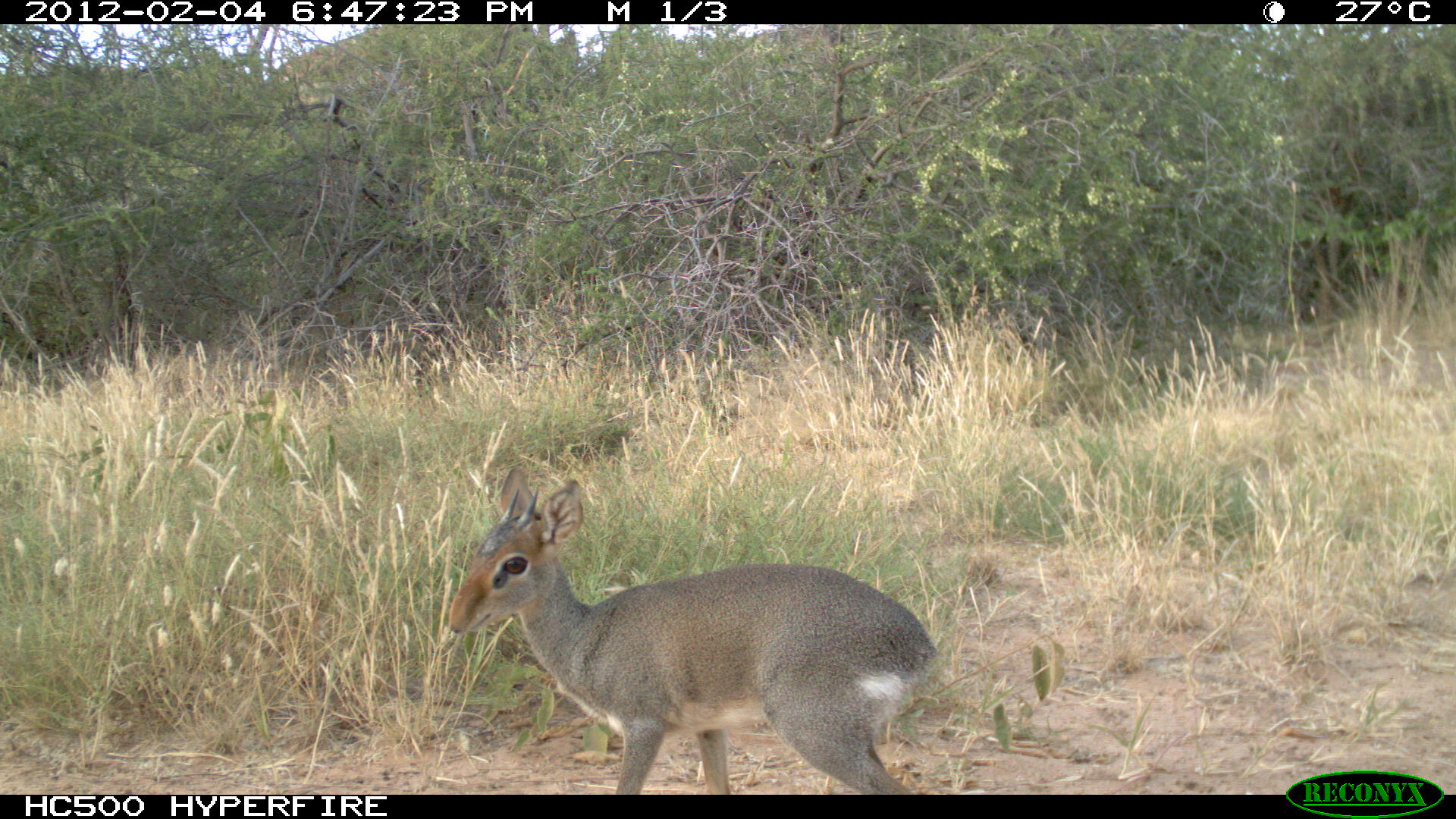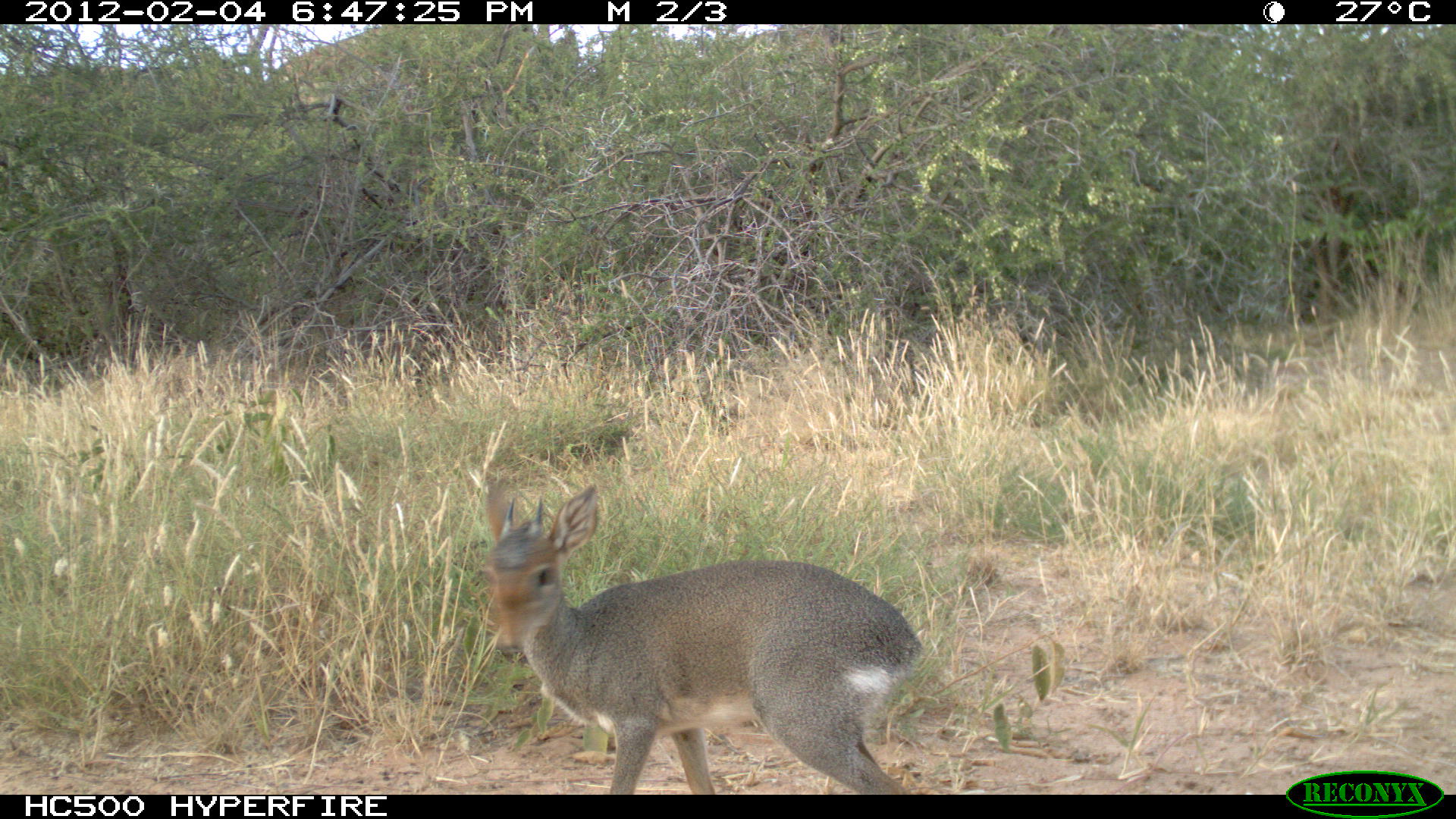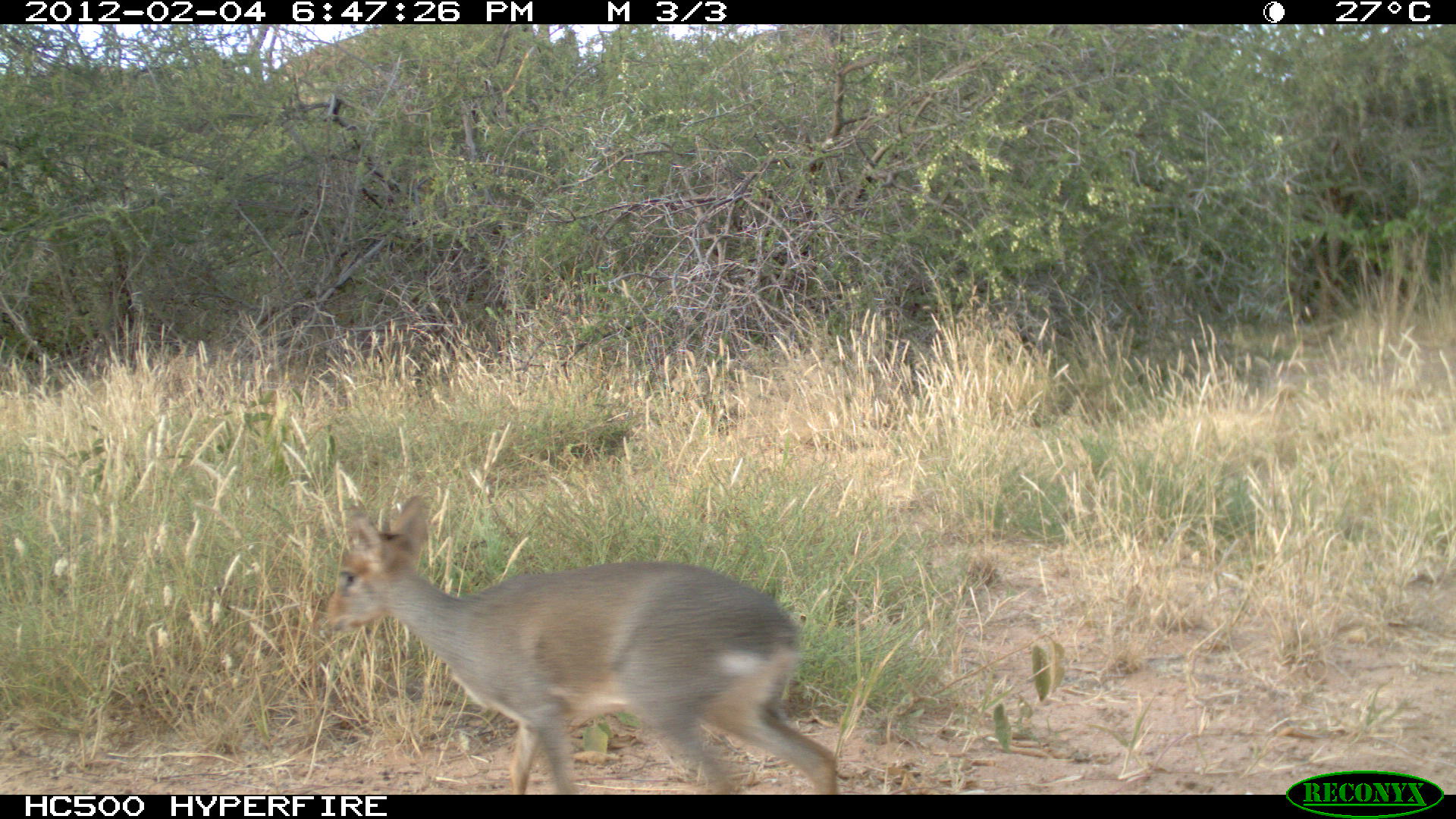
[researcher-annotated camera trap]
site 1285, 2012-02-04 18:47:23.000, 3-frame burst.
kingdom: Animalia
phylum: Chordata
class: Mammalia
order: Artiodactyla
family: Bovidae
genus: Madoqua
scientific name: Madoqua guentheri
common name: günther's dik-dik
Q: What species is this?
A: Madoqua guentheri (günther's dik-dik).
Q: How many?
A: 1.